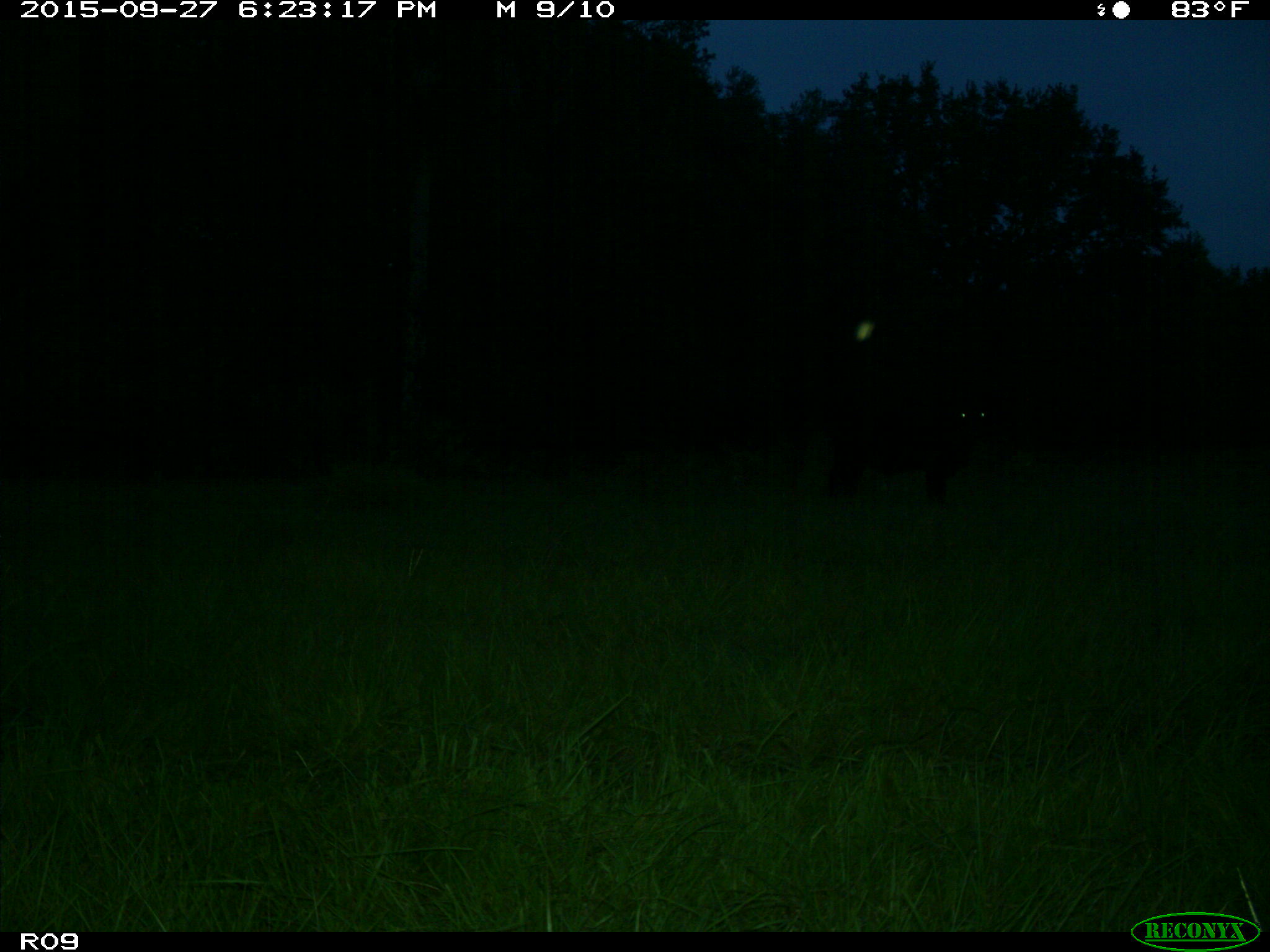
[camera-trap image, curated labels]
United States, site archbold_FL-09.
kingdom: Animalia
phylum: Chordata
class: Mammalia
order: Artiodactyla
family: Bovidae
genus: Bos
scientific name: Bos taurus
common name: domestic cow